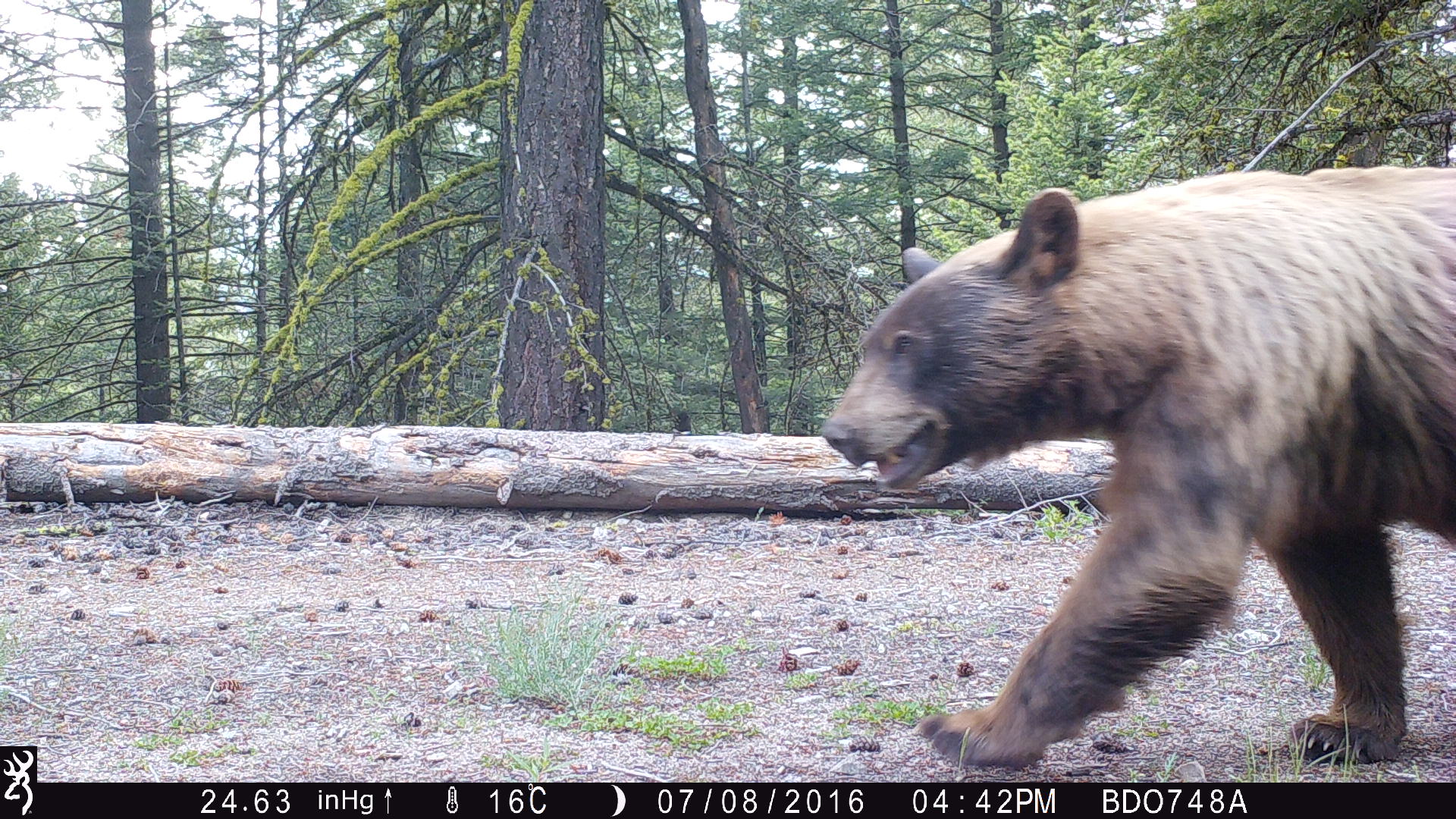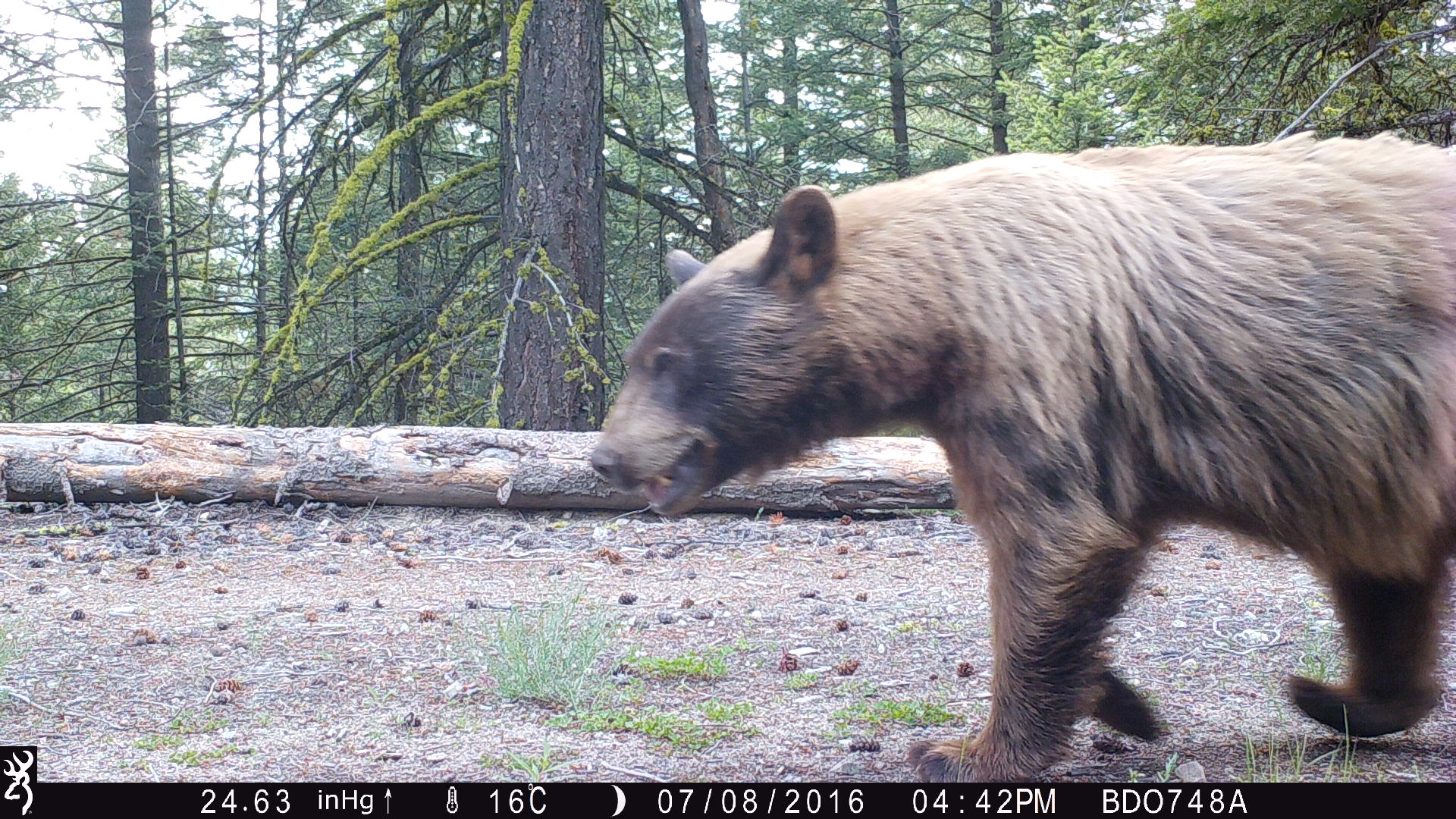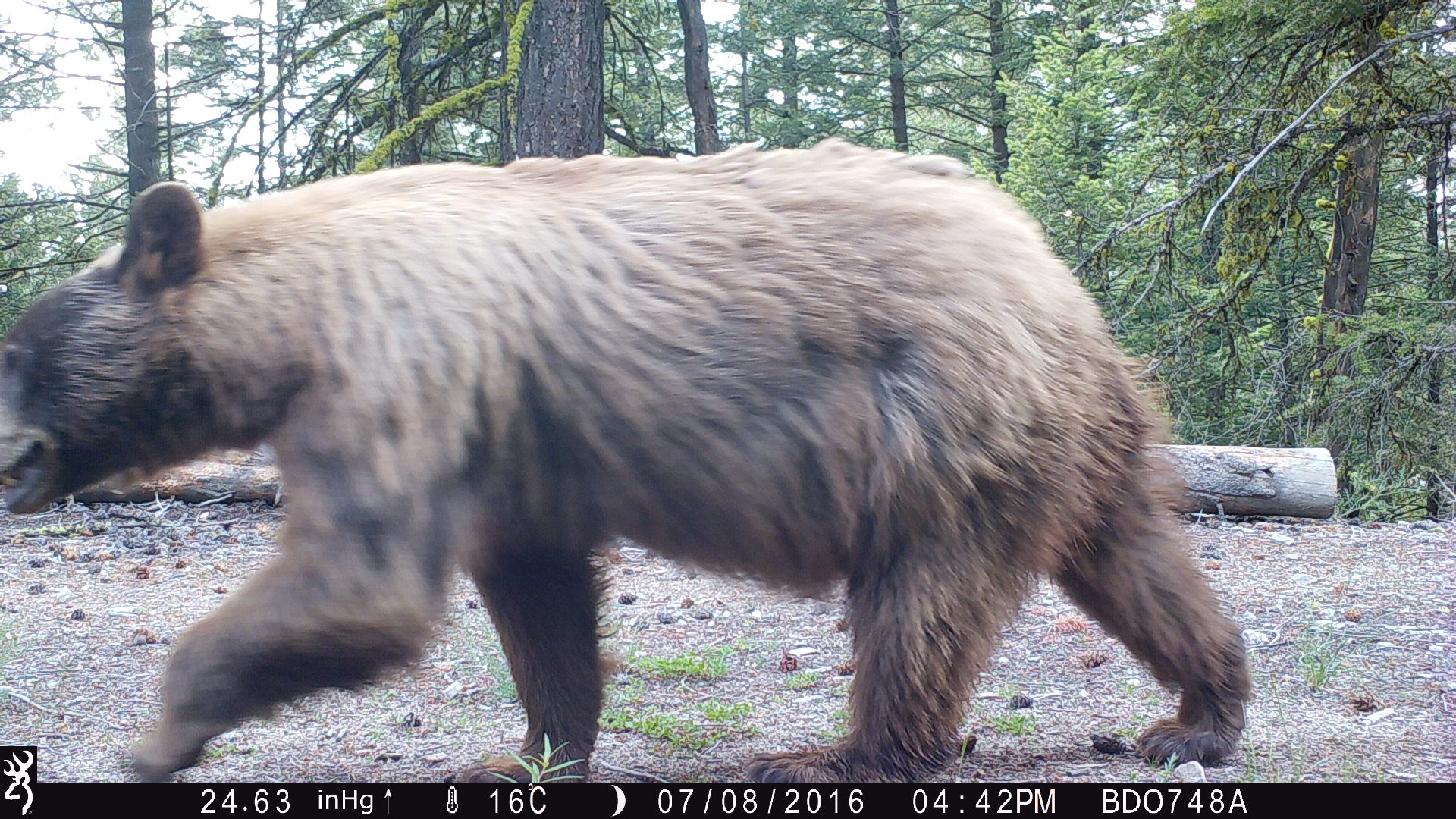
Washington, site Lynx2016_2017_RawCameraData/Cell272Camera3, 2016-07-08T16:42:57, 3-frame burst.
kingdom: Animalia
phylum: Chordata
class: Mammalia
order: Carnivora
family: Ursidae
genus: Ursus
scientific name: Ursus americanus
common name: american black bear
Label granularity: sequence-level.